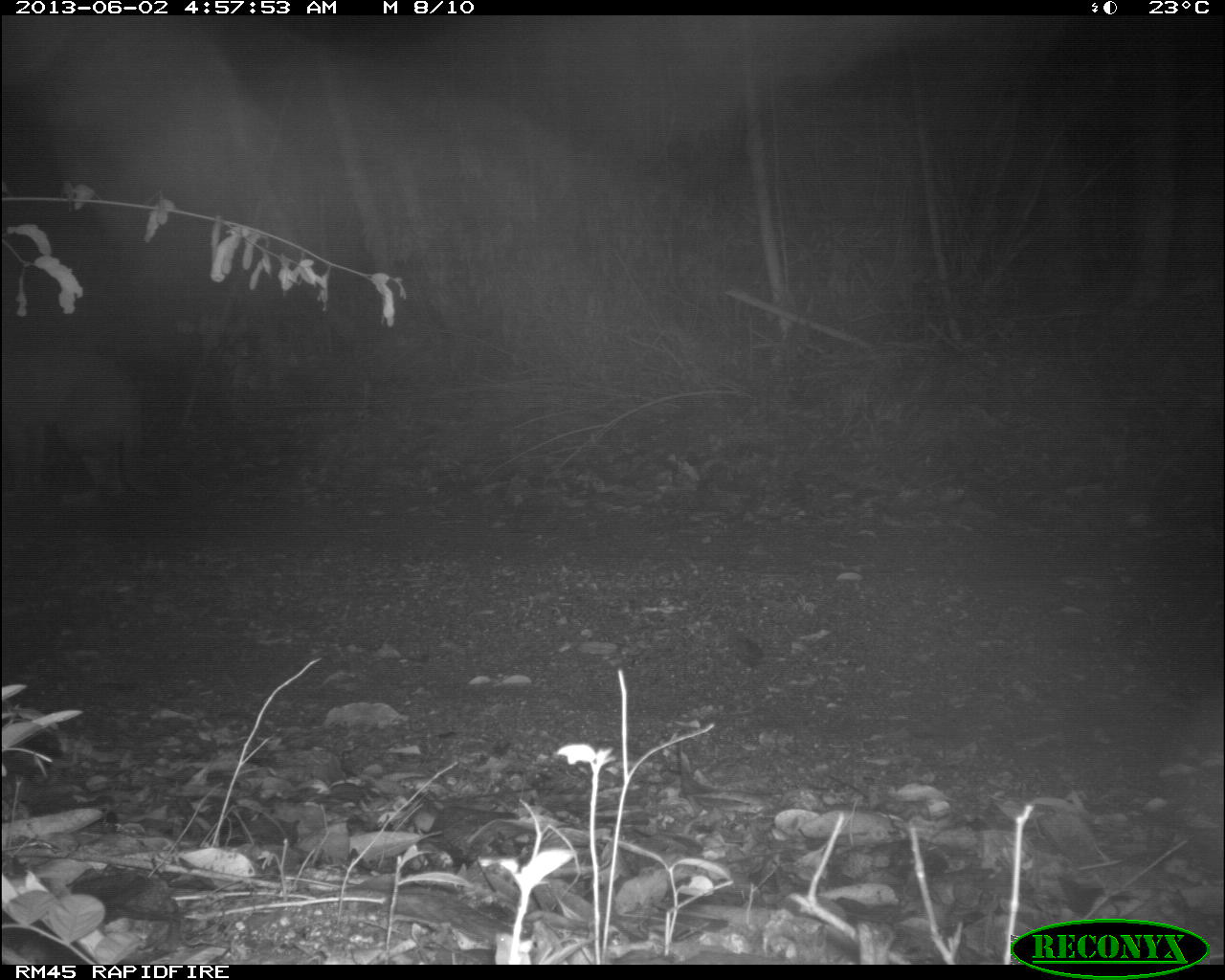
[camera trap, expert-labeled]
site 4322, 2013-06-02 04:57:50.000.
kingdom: Animalia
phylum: Chordata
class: Mammalia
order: Carnivora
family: Felidae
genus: Puma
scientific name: Puma concolor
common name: mountain lion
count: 1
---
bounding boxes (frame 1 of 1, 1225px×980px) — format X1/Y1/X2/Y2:
puma concolor: 0/336/170/509